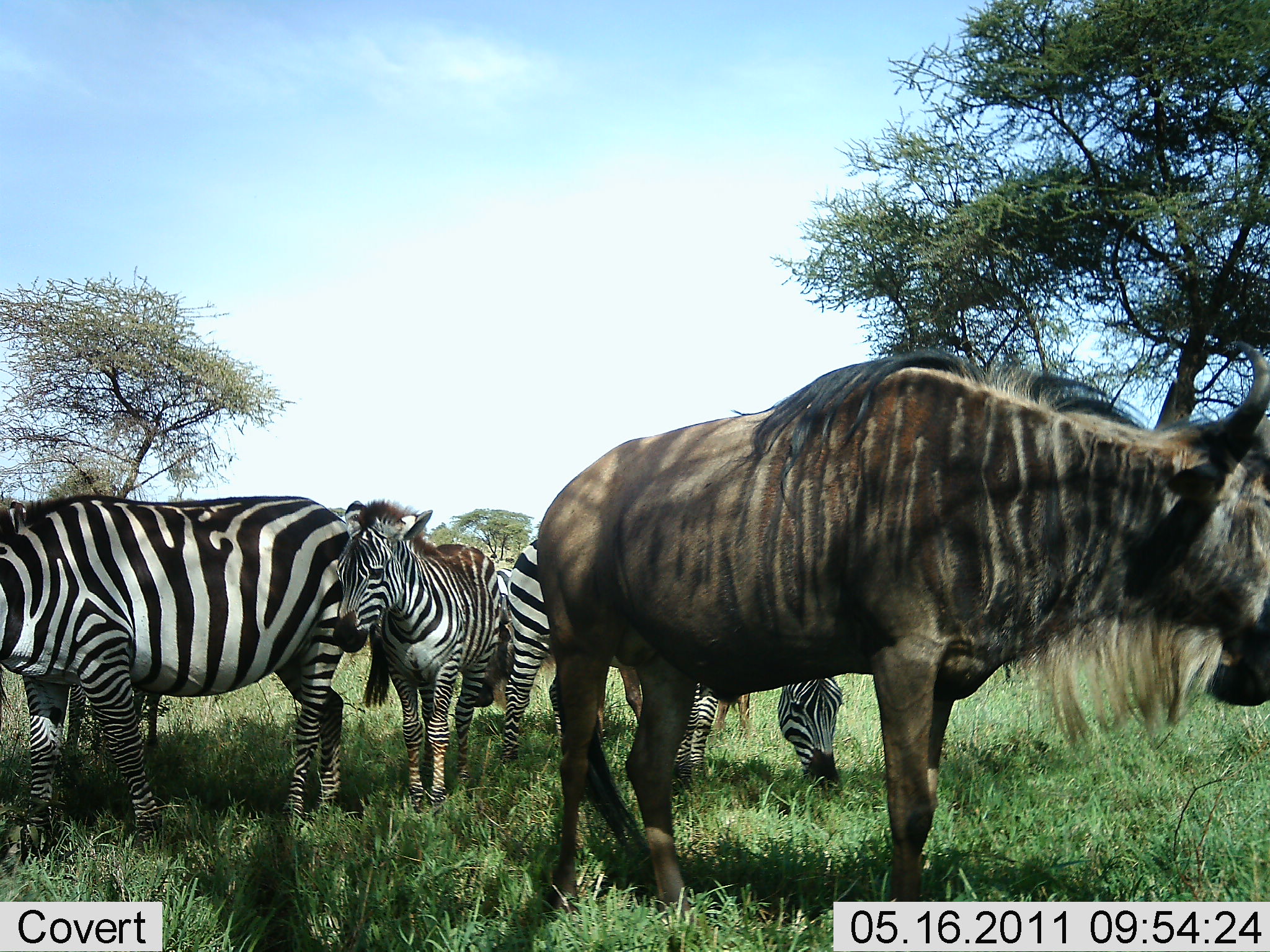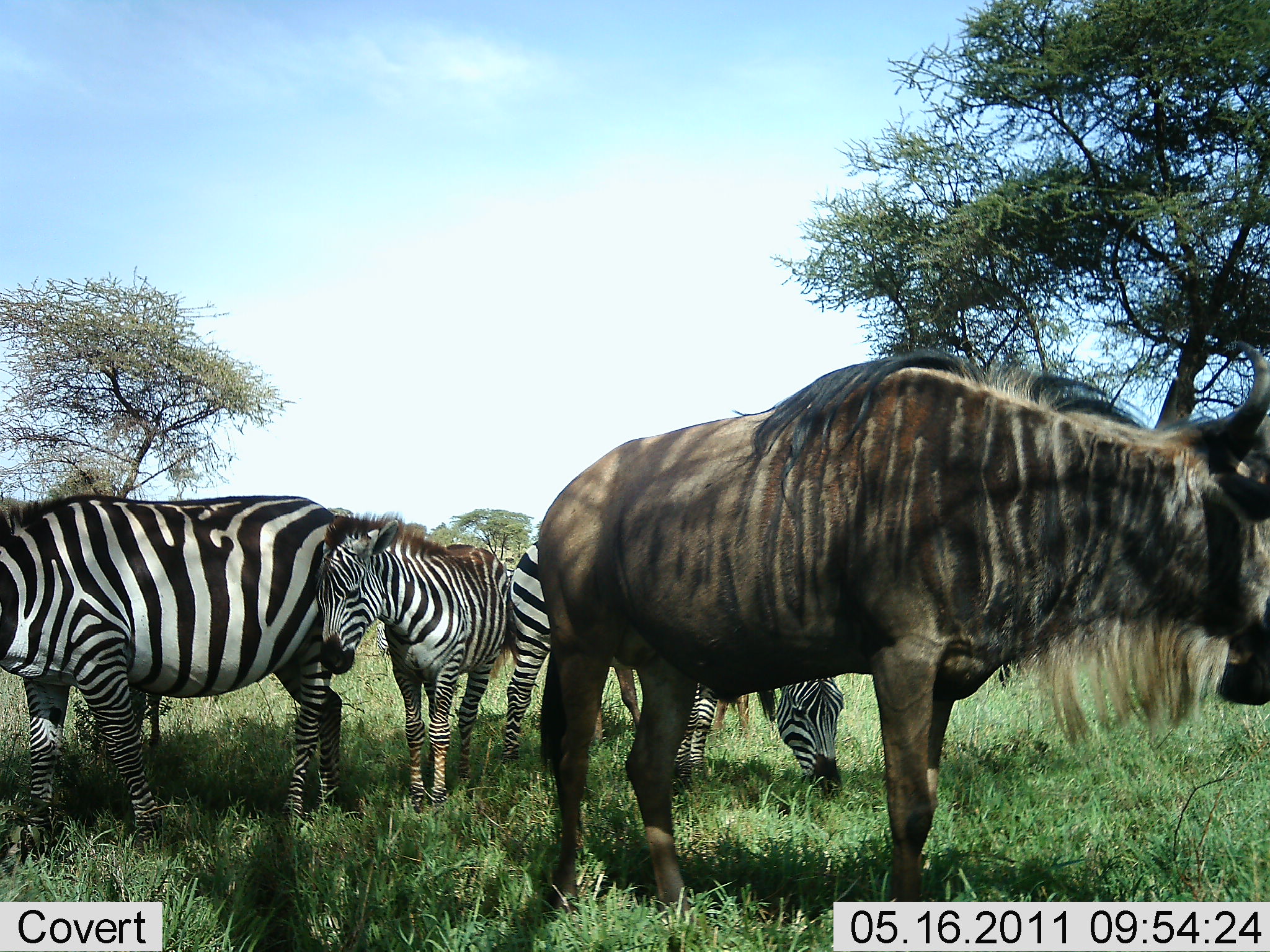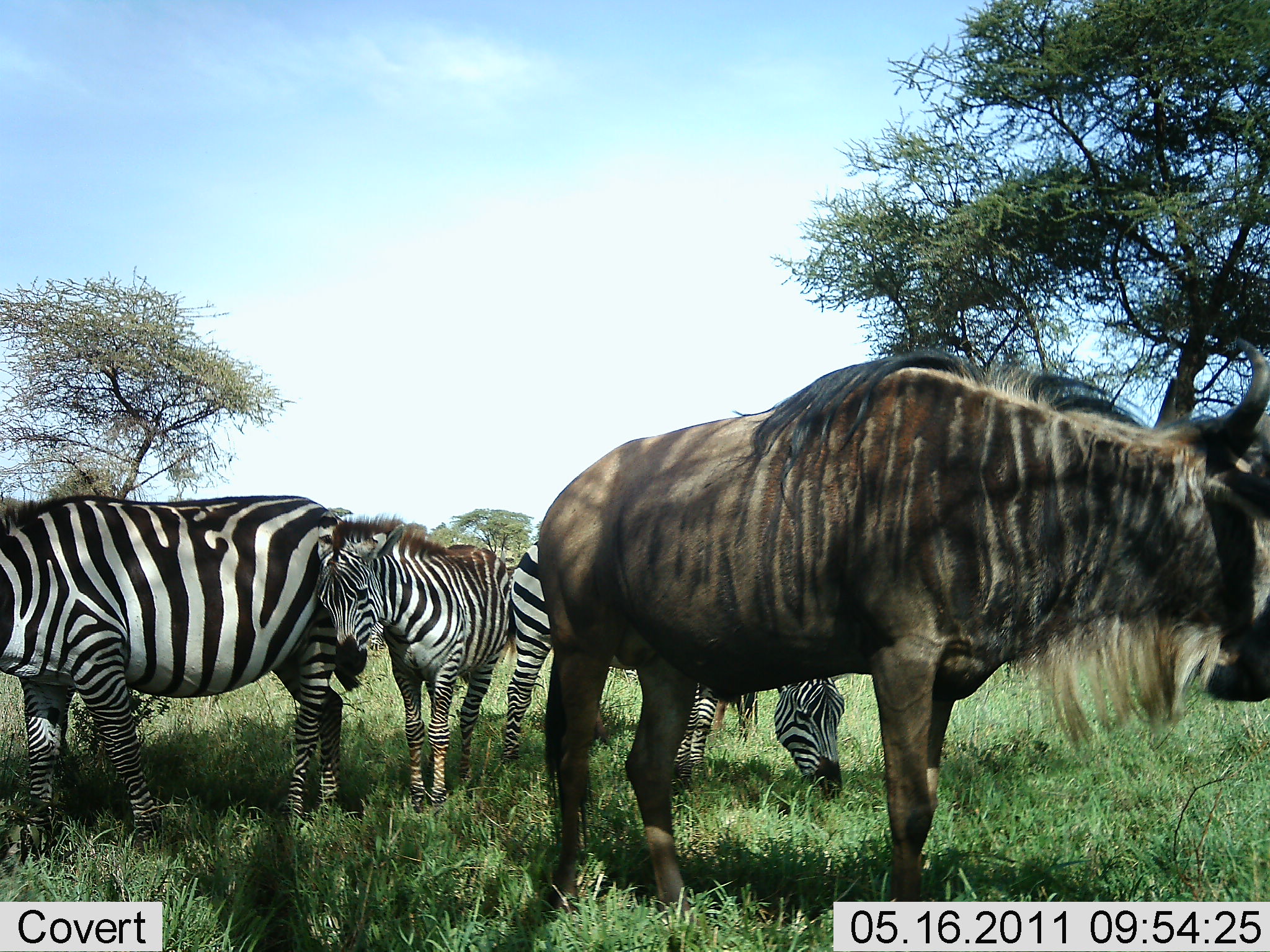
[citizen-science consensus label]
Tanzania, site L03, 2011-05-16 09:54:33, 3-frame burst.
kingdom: Animalia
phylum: Chordata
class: Mammalia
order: Artiodactyla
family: Bovidae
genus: Connochaetes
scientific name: Connochaetes taurinus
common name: blue wildebeest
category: wildebeest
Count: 1.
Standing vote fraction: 100%.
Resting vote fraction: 0%.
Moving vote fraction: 0%.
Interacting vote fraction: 0%.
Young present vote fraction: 0%.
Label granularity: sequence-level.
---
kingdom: Animalia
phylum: Chordata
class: Mammalia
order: Perissodactyla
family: Equidae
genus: Equus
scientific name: Equus quagga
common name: plains zebra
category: zebra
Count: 3.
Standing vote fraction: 69%.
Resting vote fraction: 0%.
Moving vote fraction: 8%.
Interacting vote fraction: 0%.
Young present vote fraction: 46%.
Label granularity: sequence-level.